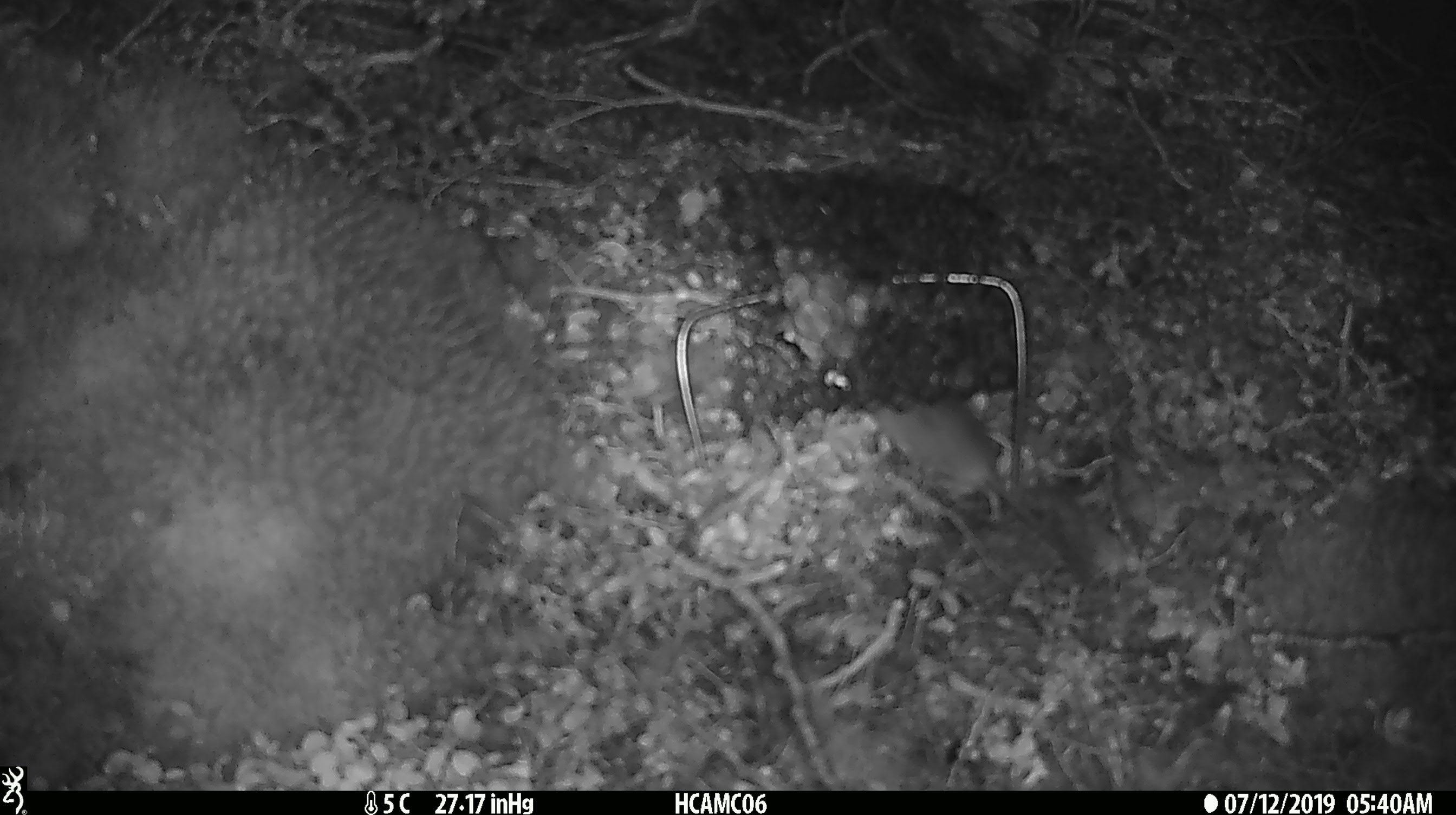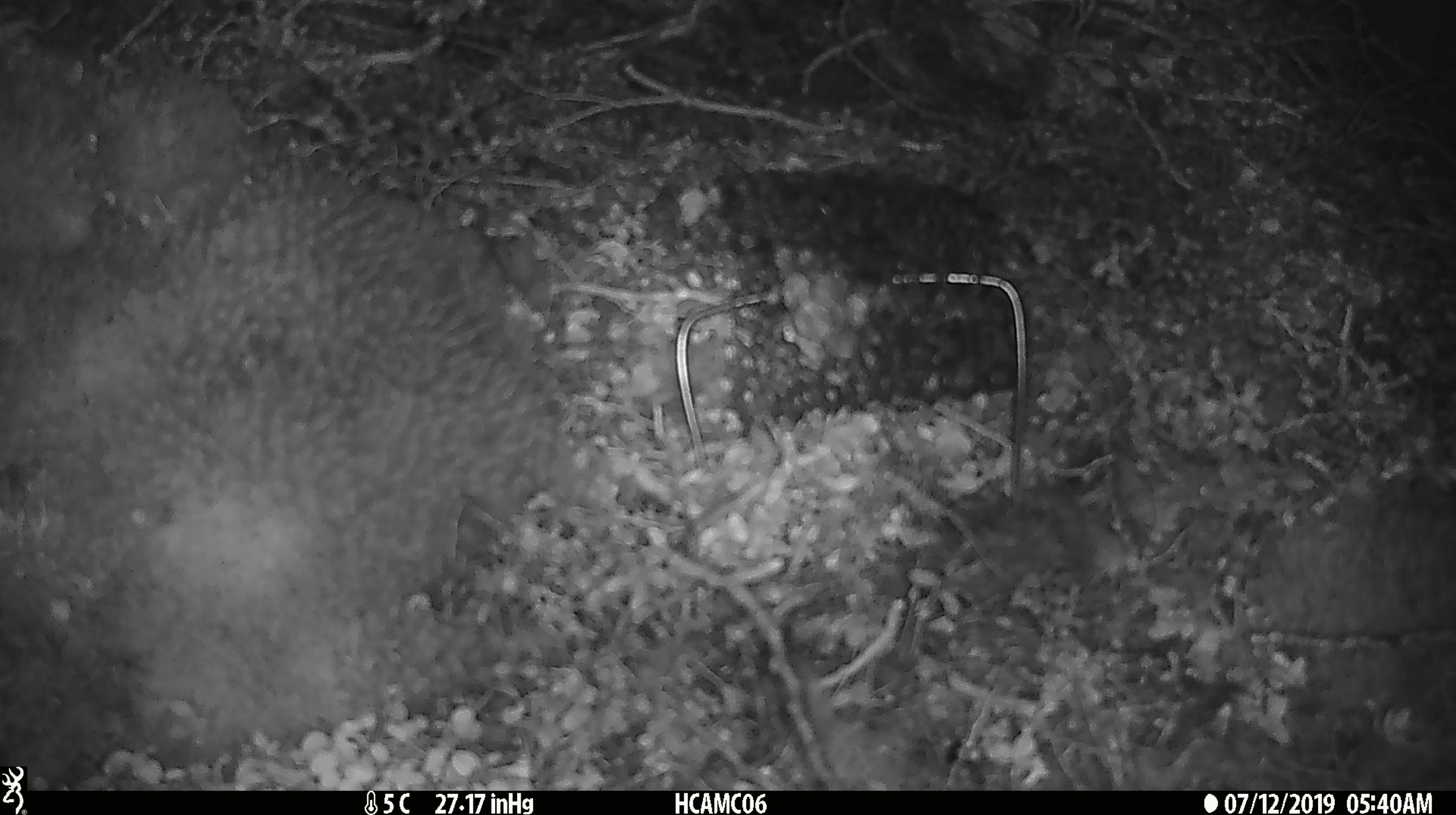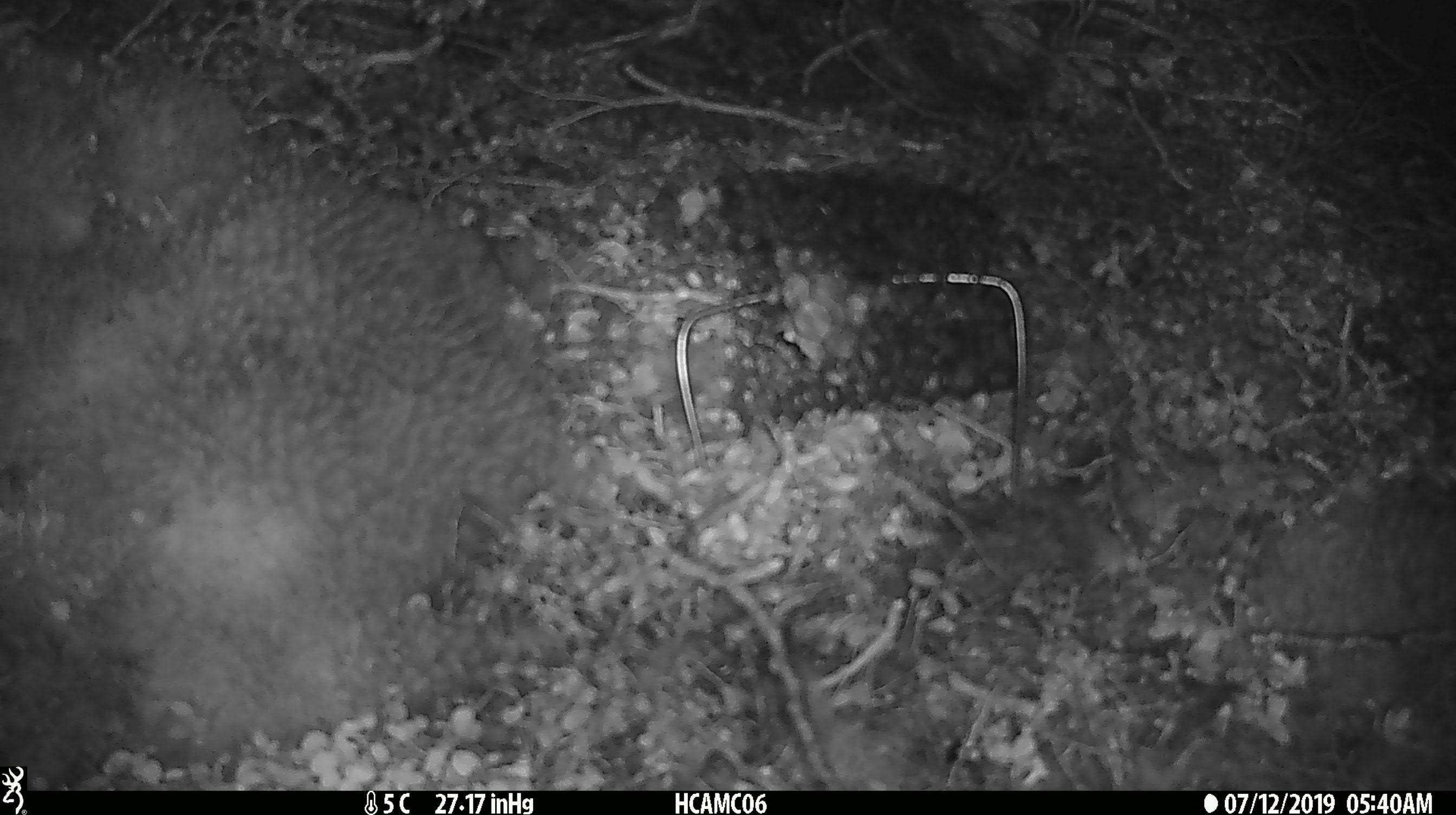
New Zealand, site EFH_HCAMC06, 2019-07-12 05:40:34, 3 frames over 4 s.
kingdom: Animalia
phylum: Chordata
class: Mammalia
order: Rodentia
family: Muridae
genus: Mus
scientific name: Mus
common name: mouse